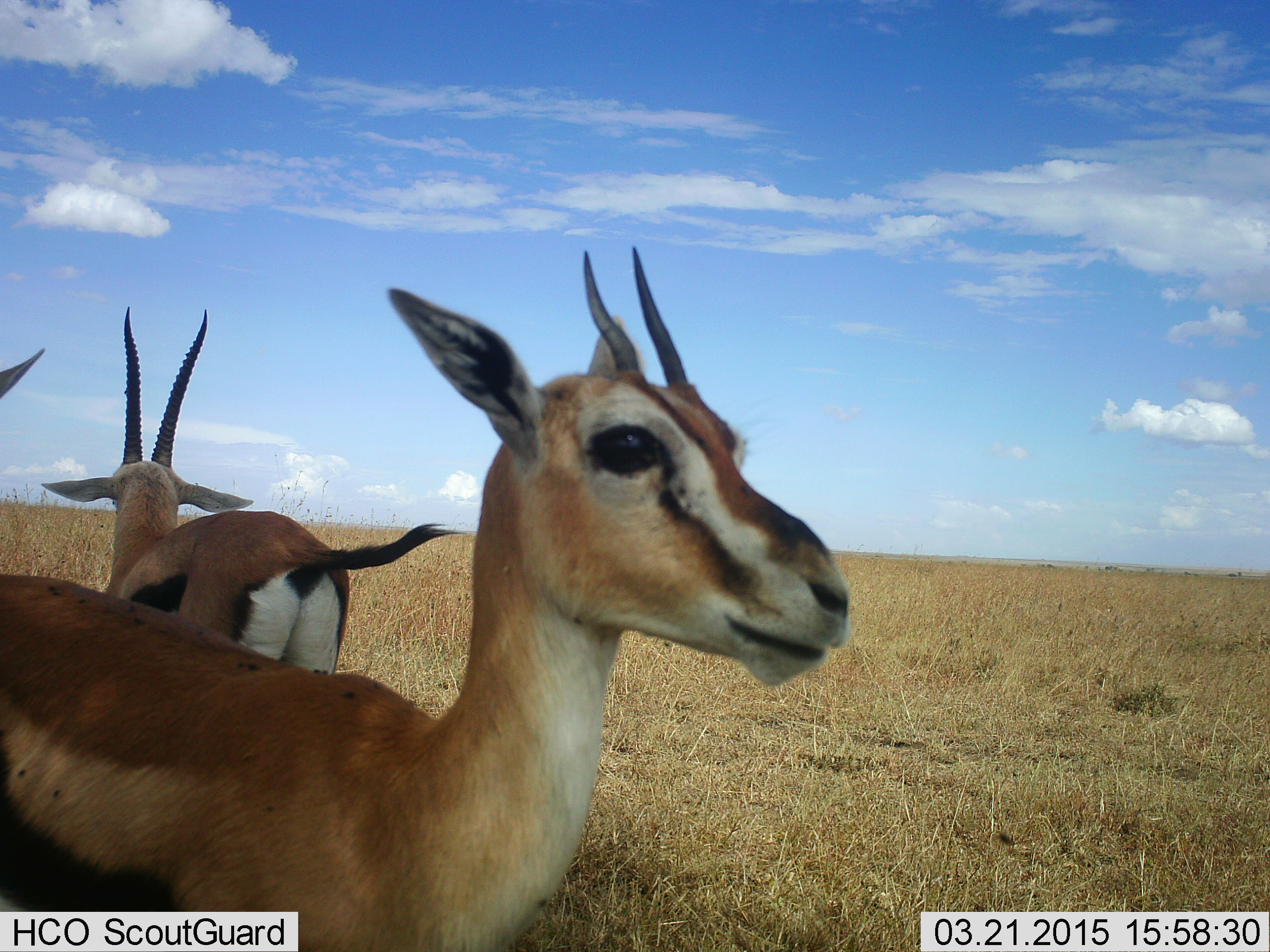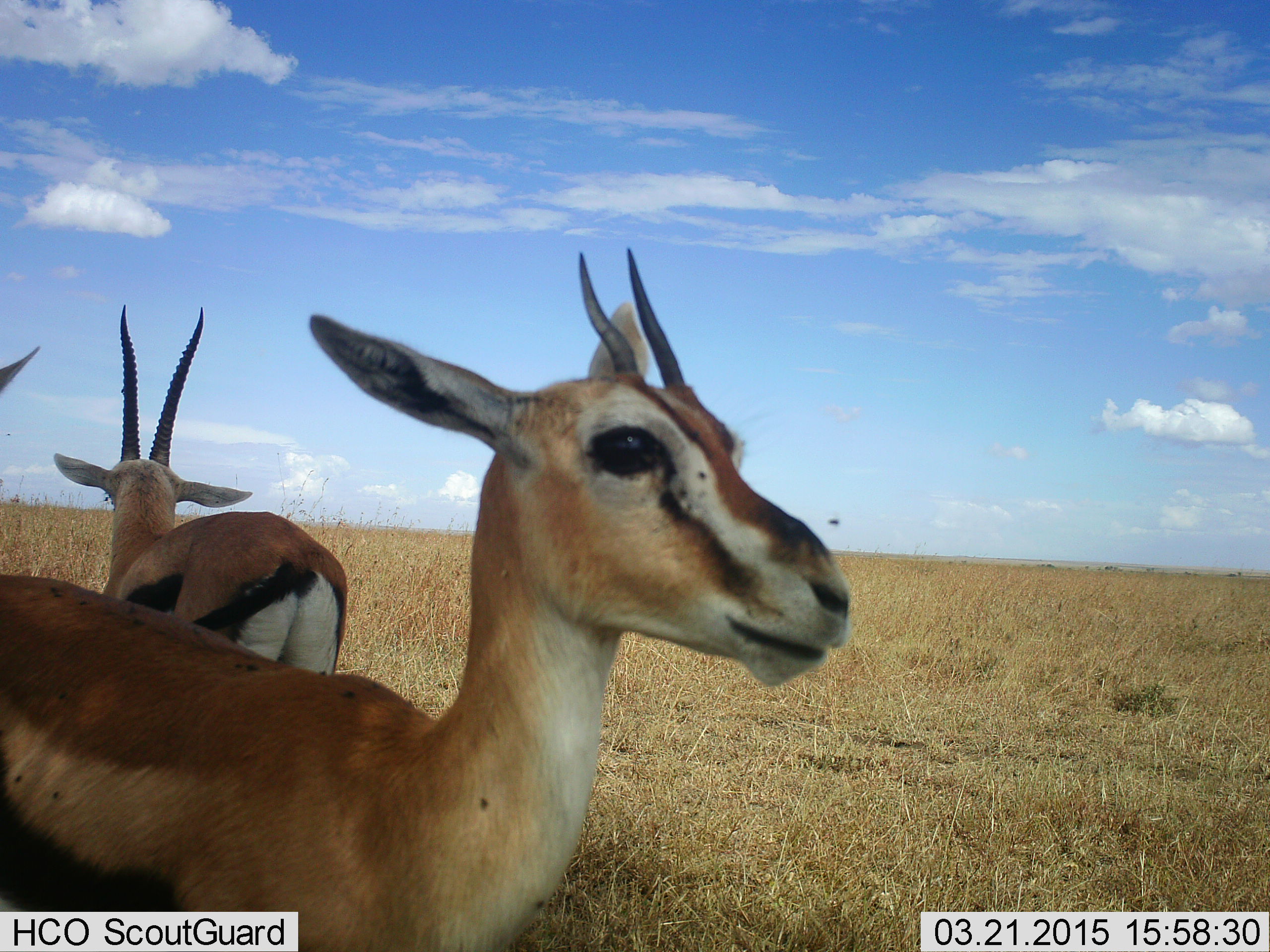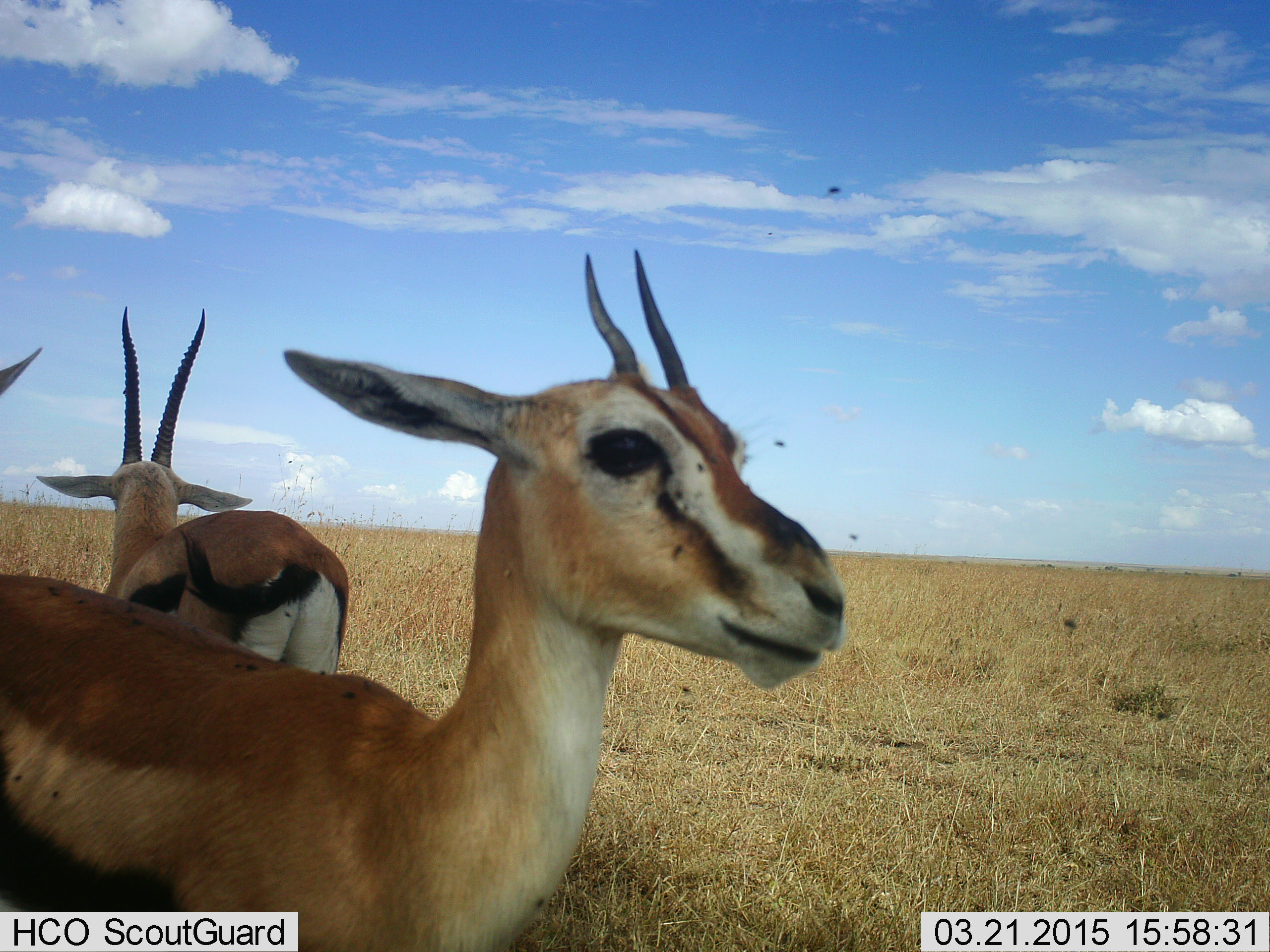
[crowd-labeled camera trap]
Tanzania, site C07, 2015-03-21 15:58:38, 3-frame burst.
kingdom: Animalia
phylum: Chordata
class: Mammalia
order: Artiodactyla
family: Bovidae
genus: Eudorcas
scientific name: Eudorcas thomsonii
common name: thomson's gazelle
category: gazellethomsons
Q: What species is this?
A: Gazellethomsons (thomson's gazelle) (Eudorcas thomsonii).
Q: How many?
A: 3.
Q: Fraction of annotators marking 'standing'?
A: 100%.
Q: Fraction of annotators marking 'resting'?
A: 0%.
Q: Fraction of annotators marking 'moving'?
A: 9%.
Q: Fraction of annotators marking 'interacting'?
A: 0%.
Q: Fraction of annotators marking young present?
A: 0%.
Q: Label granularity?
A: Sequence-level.